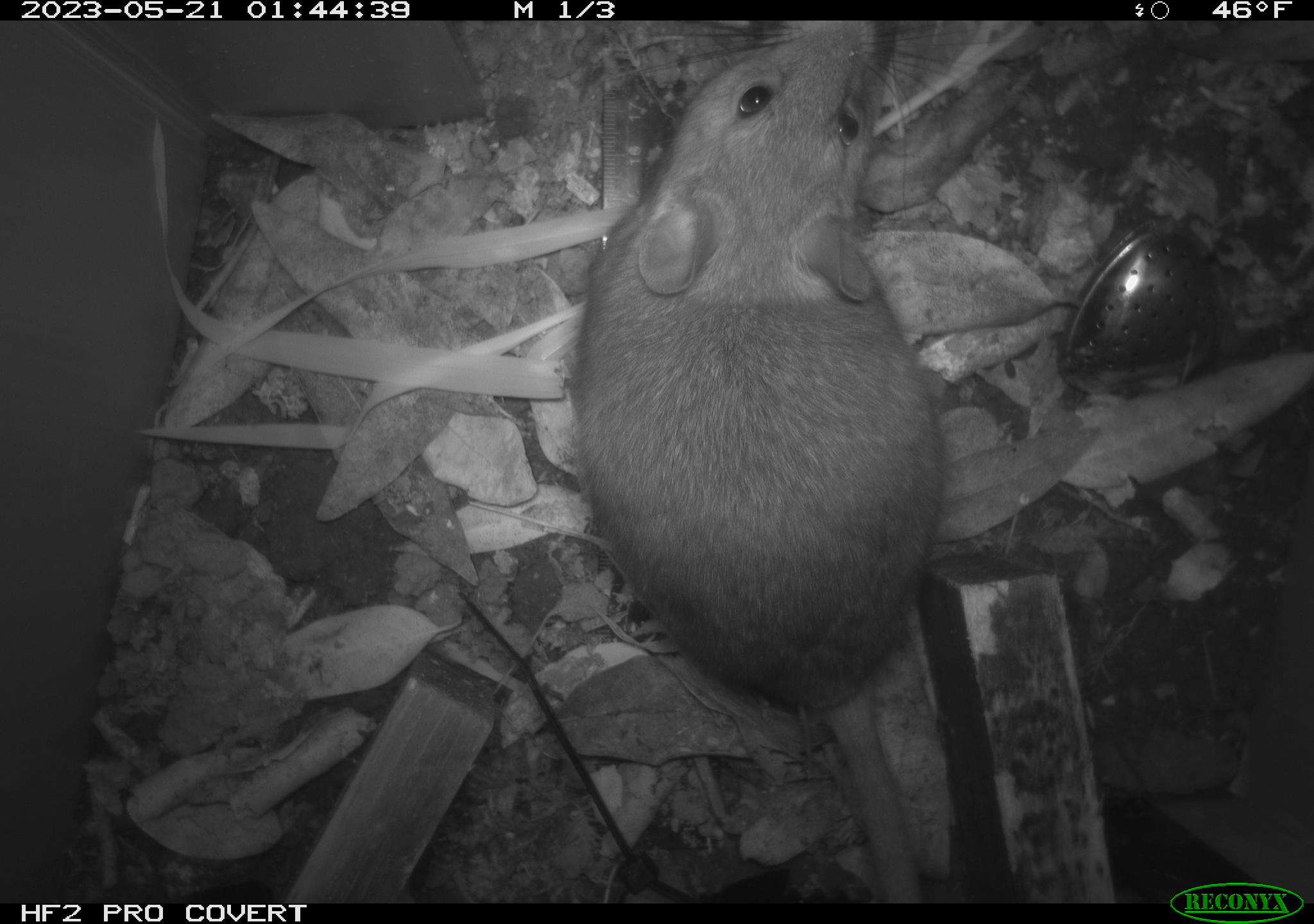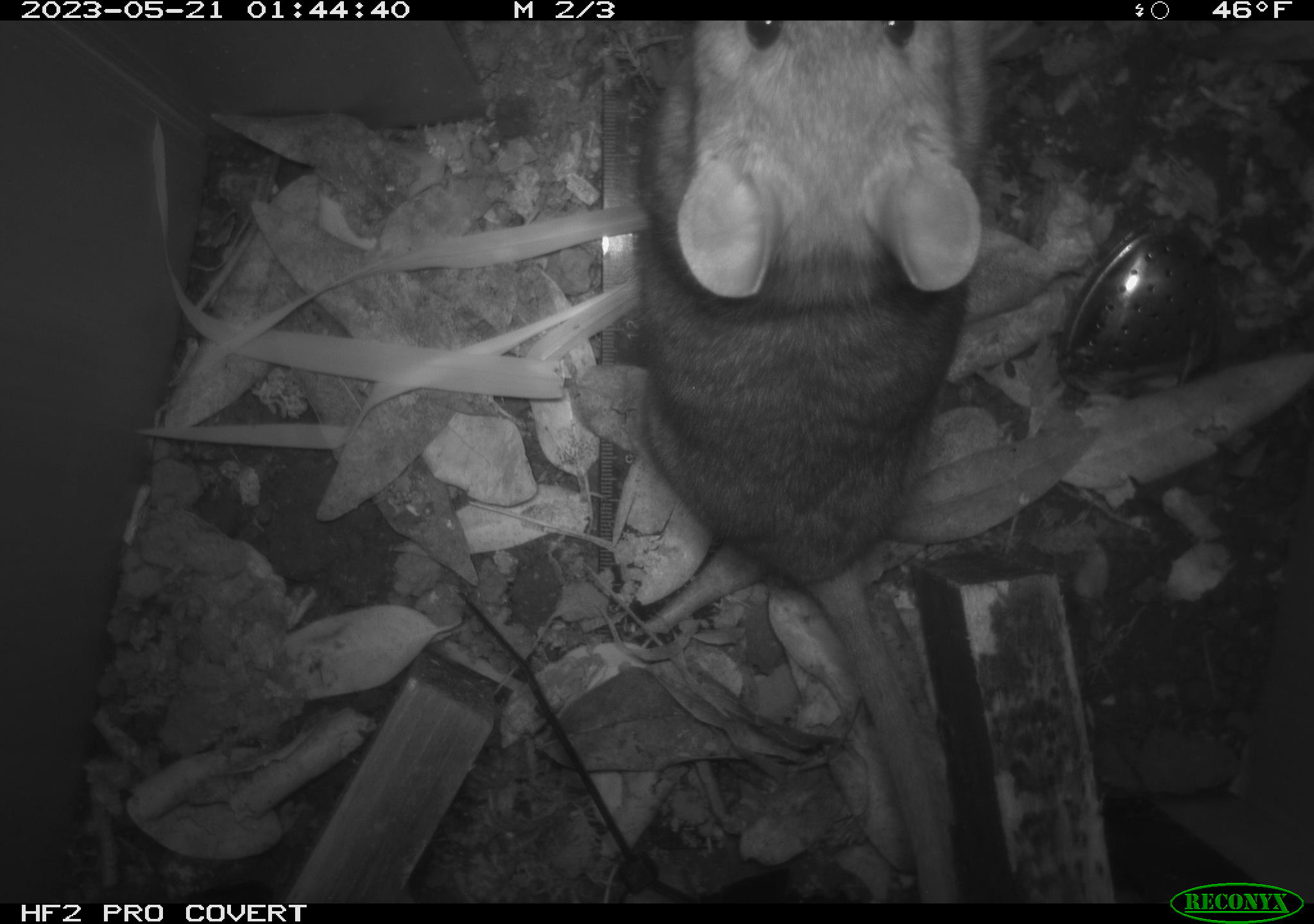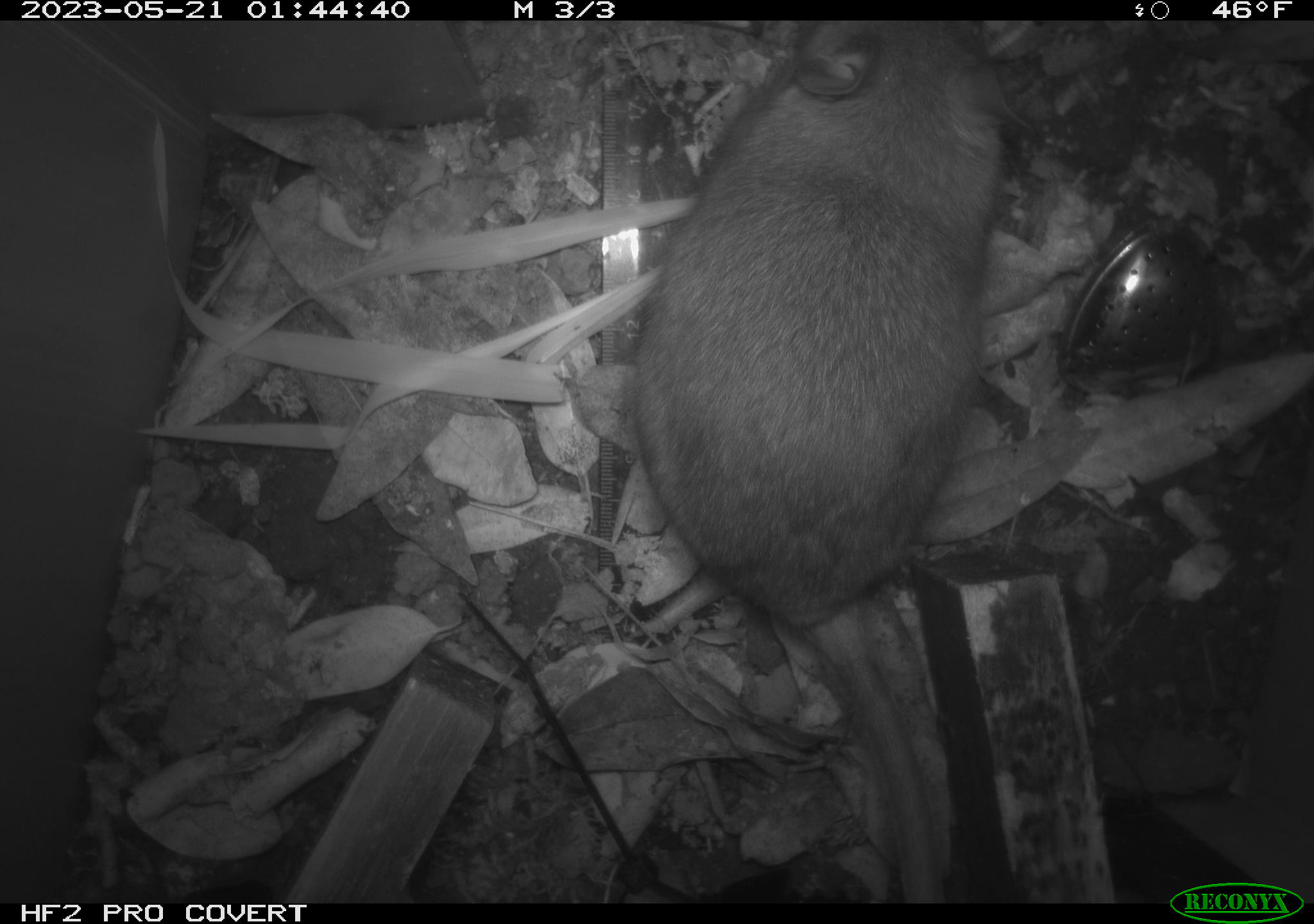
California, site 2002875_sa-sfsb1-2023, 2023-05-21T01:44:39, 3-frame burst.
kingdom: Animalia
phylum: Chordata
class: Mammalia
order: Rodentia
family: Cricetidae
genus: Neotoma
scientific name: Neotoma fuscipes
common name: dusky-footed woodrat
Dusky-footed woodrat (Neotoma fuscipes).